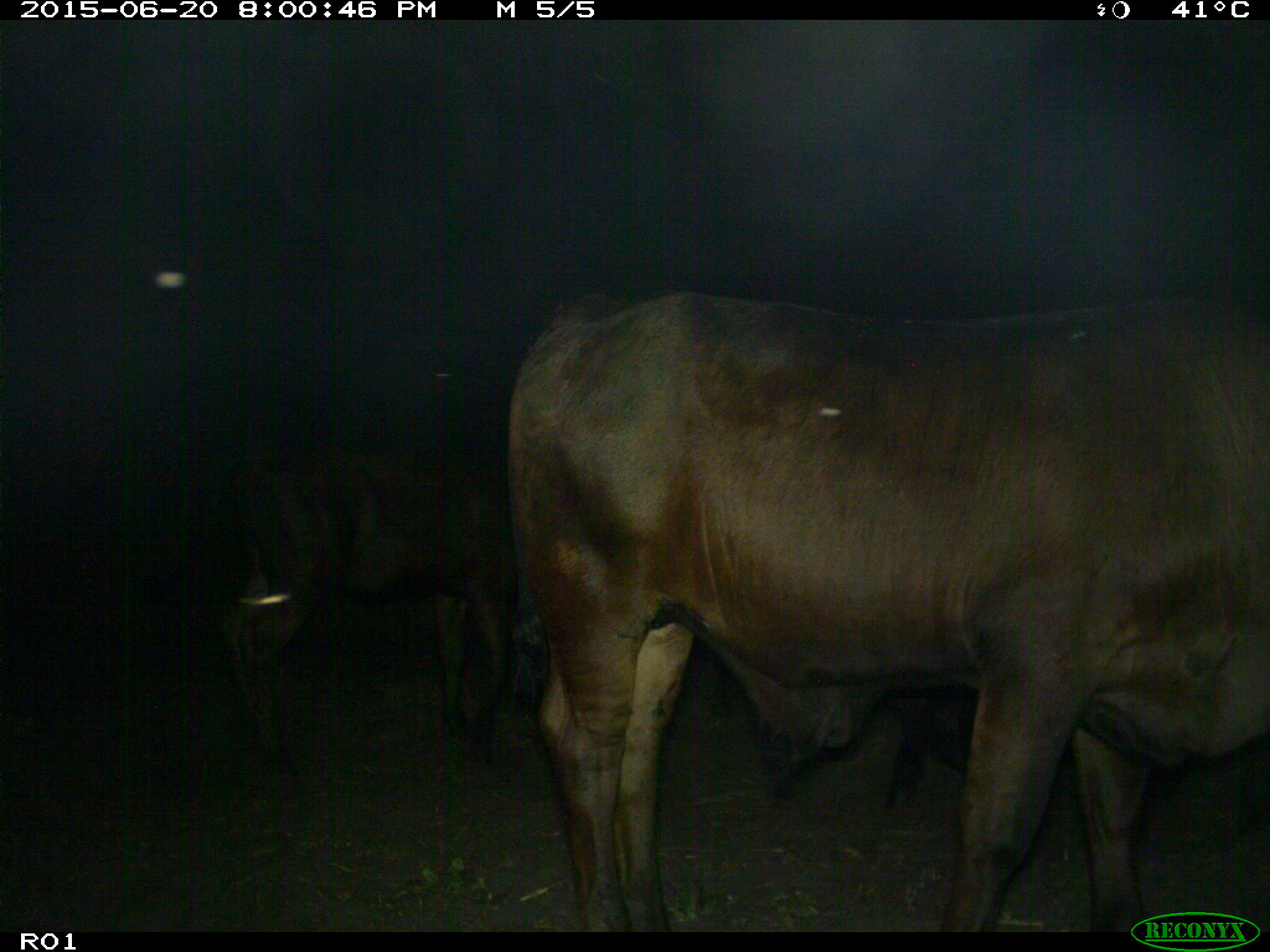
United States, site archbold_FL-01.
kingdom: Animalia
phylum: Chordata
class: Mammalia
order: Artiodactyla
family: Bovidae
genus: Bos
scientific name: Bos taurus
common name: domestic cow